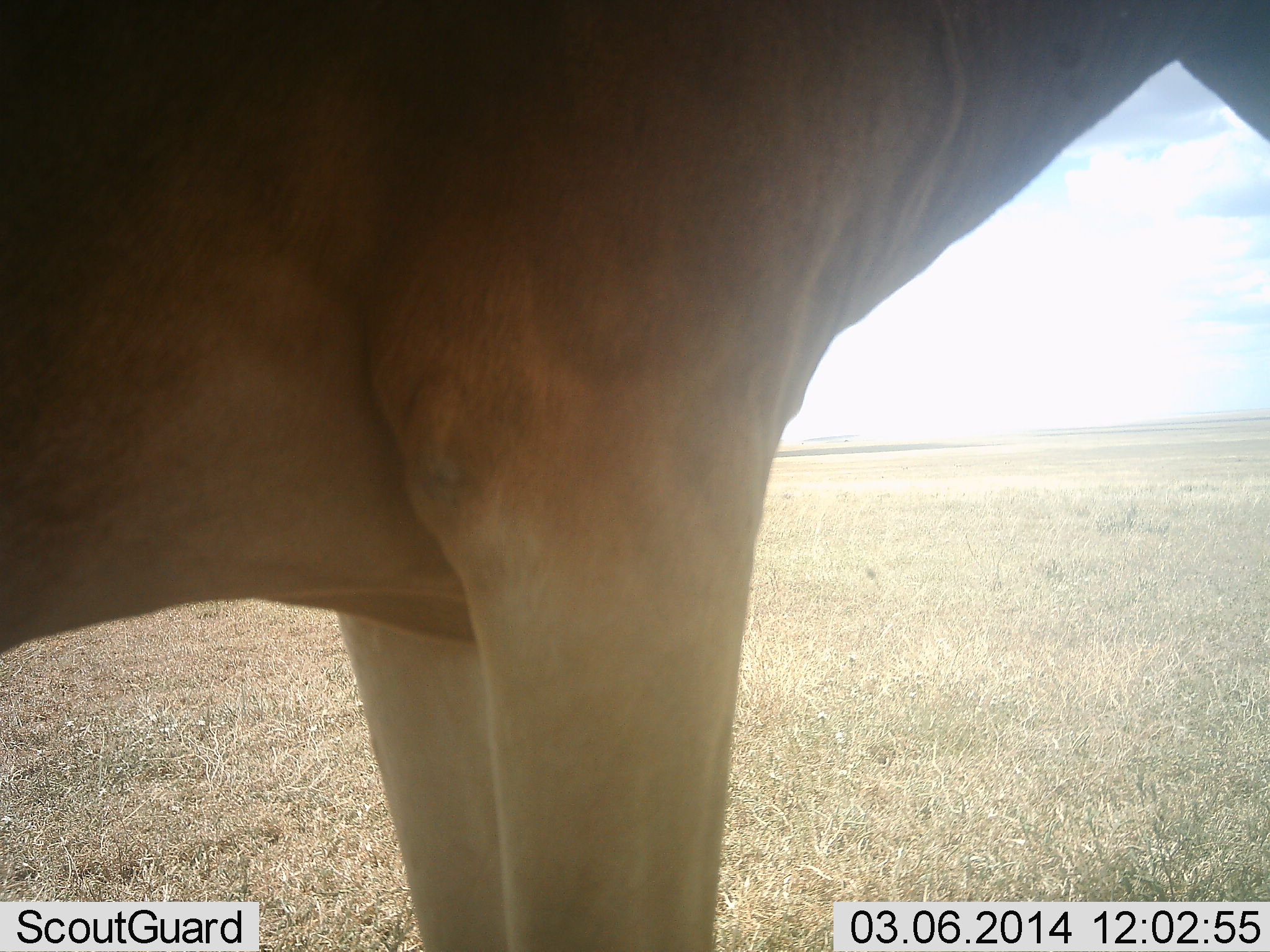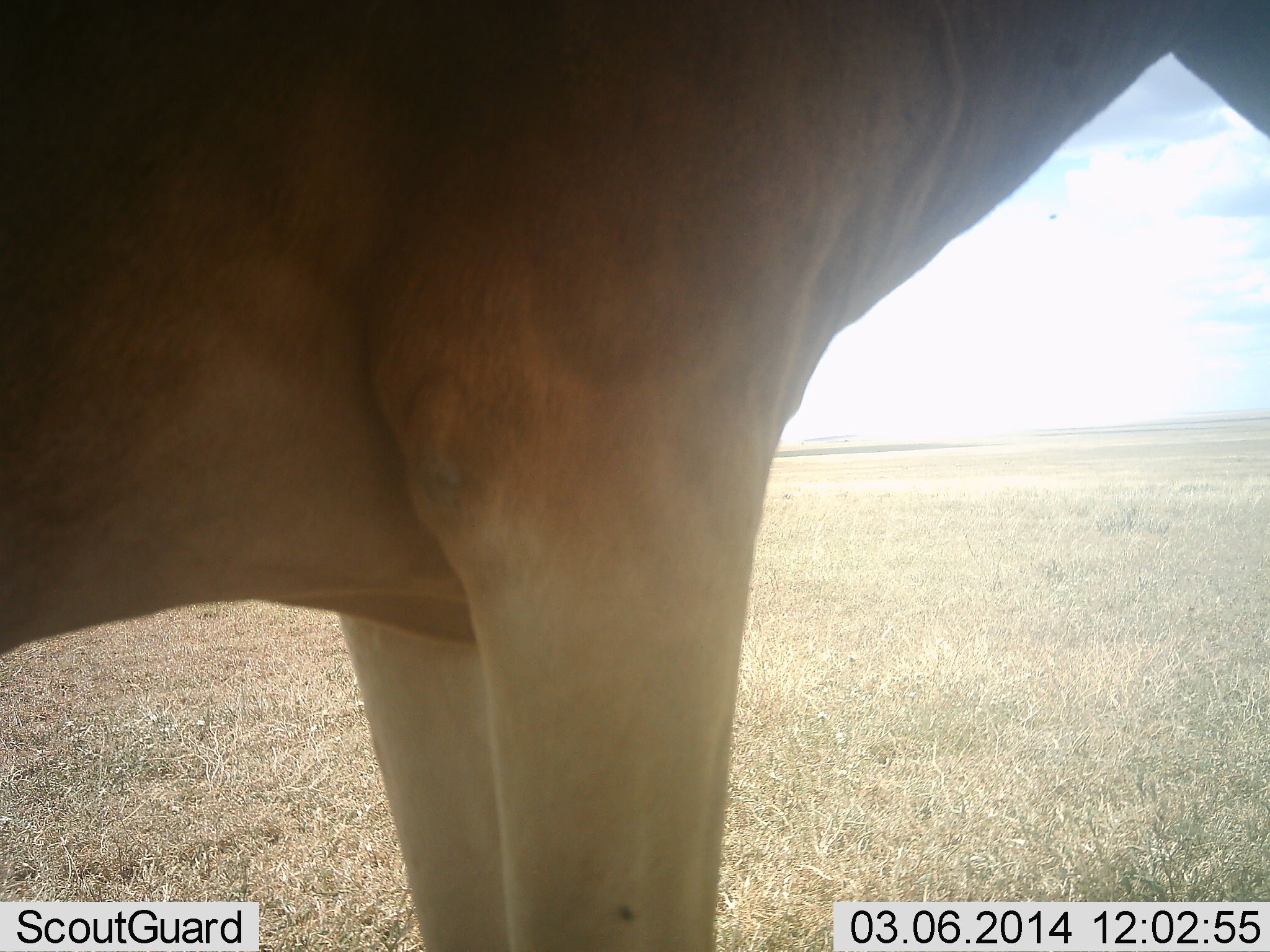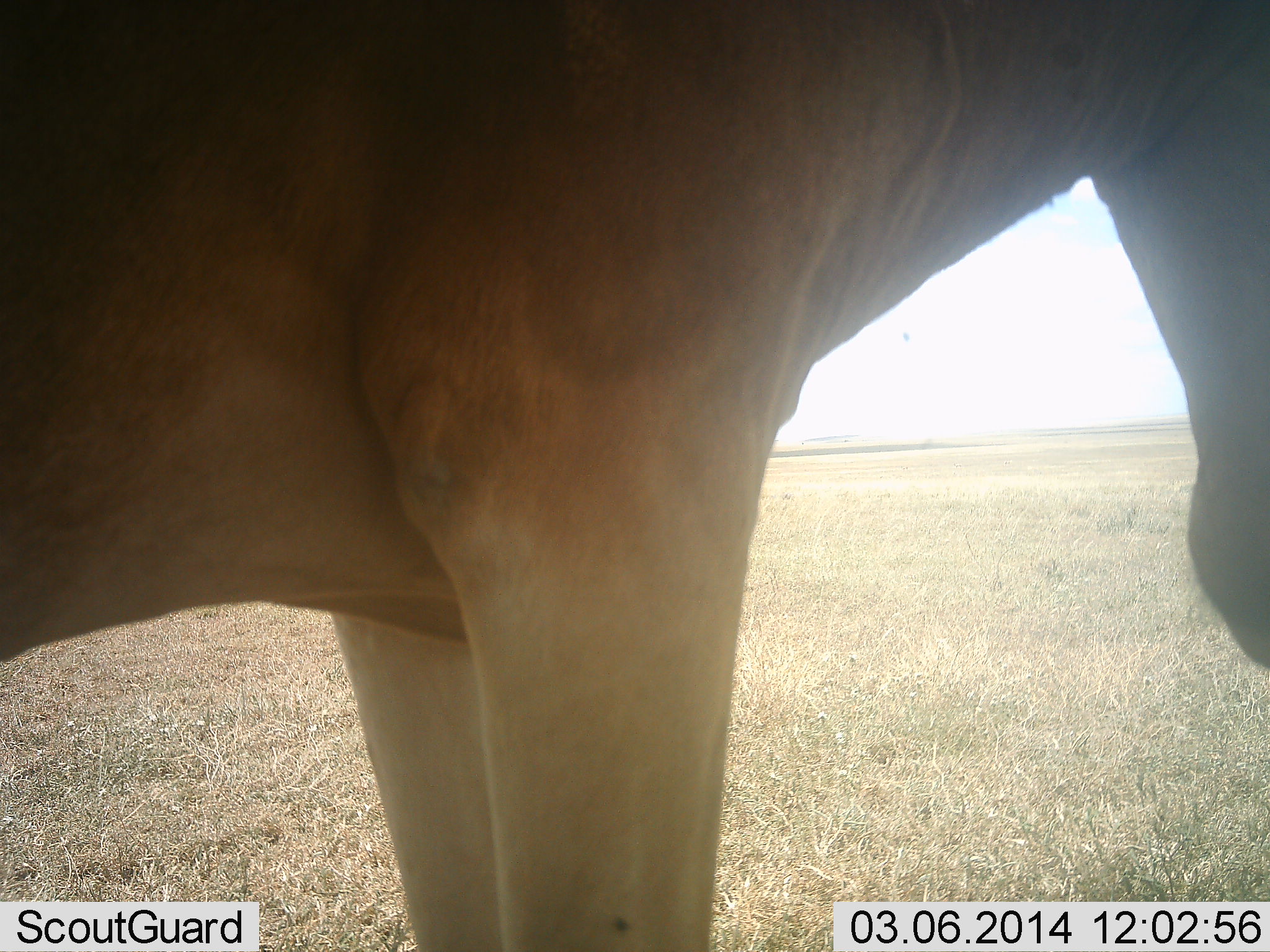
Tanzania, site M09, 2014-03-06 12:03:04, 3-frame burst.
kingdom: Animalia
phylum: Chordata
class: Mammalia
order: Artiodactyla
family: Bovidae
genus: Alcelaphus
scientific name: Alcelaphus buselaphus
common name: hartebeest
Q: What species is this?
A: Hartebeest (Alcelaphus buselaphus).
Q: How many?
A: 1.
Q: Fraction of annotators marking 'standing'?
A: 100%.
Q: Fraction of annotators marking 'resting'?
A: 0%.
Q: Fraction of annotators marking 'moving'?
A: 0%.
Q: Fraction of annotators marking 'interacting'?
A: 0%.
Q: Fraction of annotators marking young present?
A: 0%.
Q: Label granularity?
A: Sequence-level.